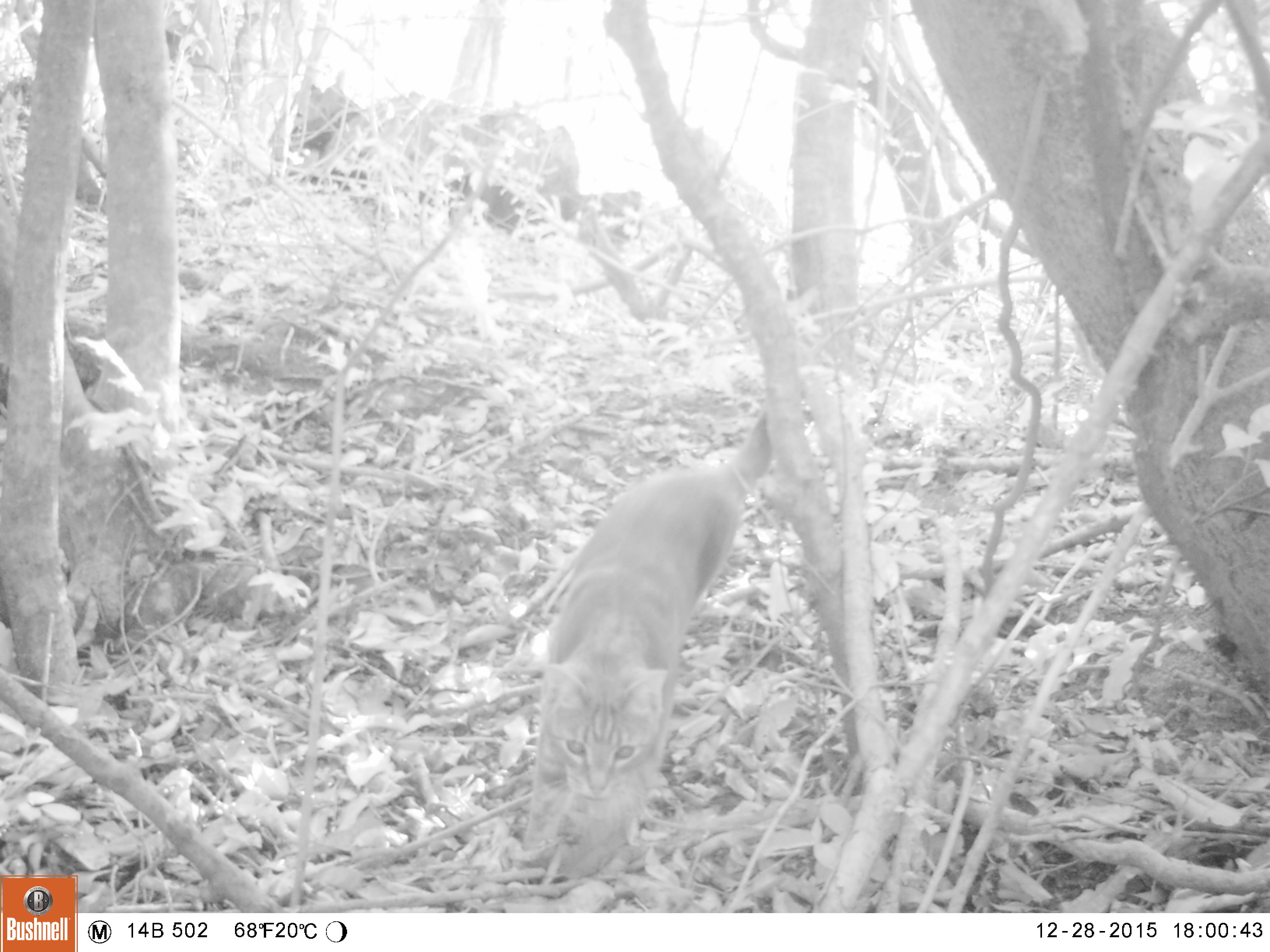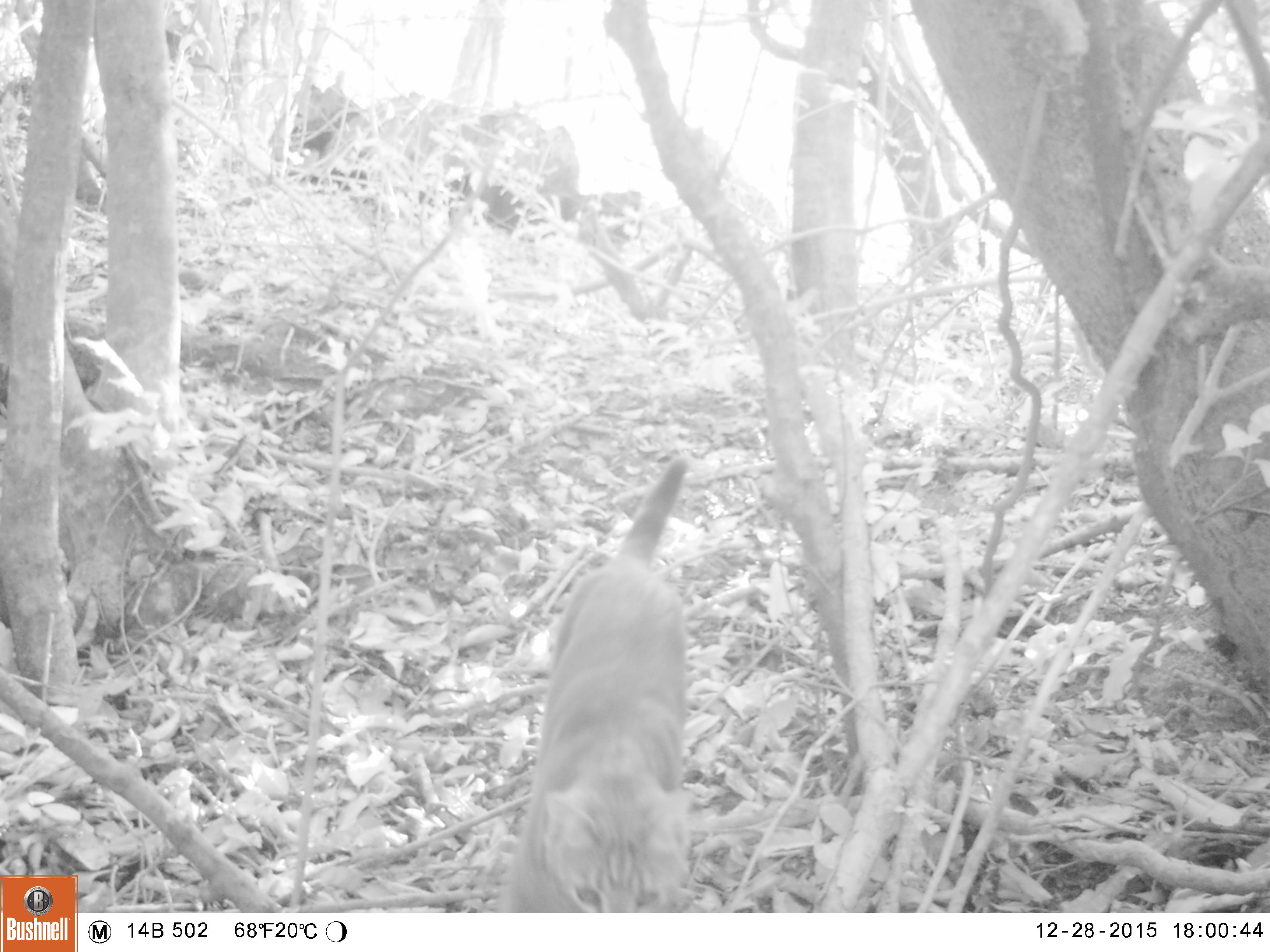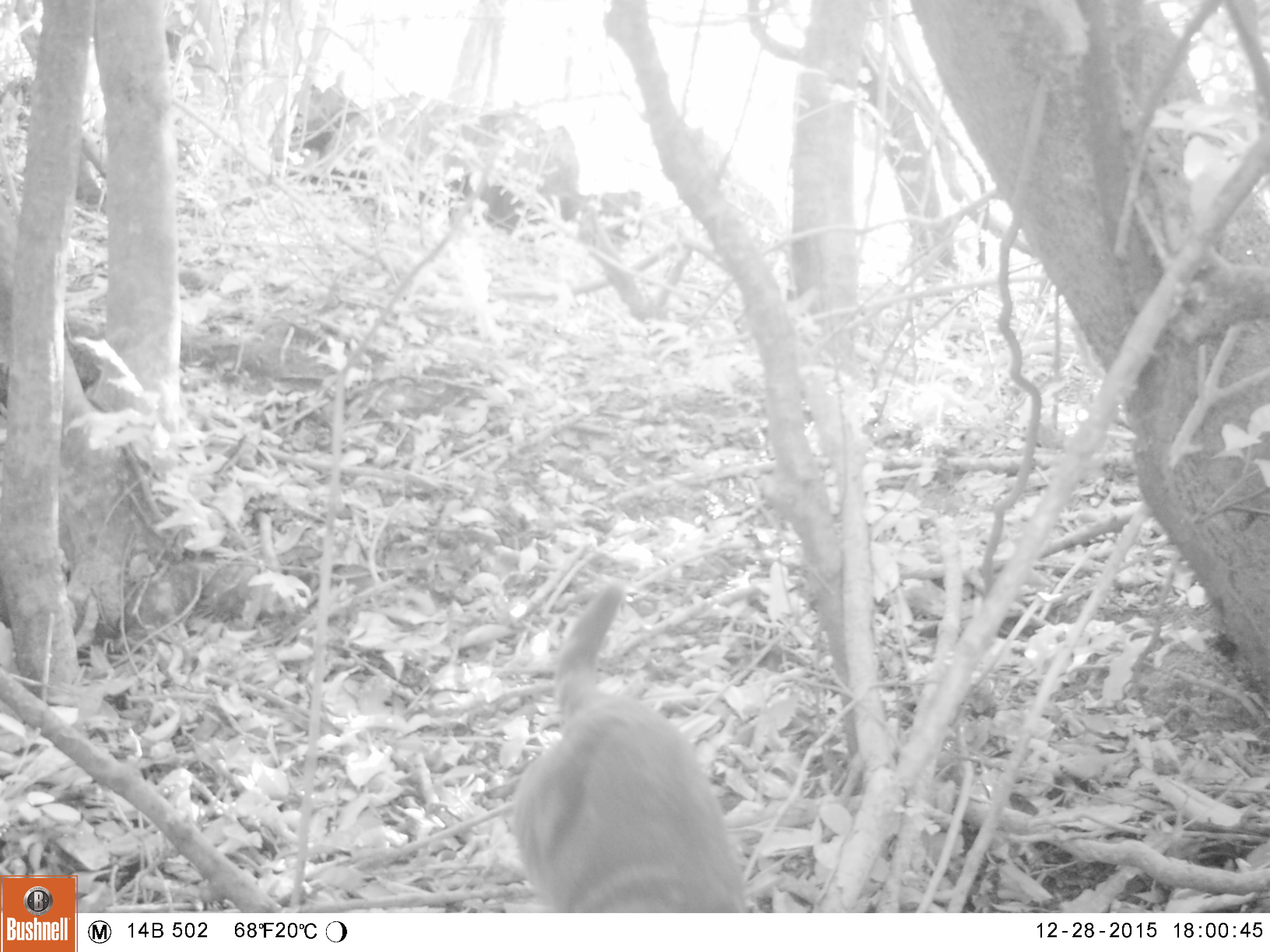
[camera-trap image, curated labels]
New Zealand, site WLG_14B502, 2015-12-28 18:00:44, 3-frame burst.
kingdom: Animalia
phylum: Chordata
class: Mammalia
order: Carnivora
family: Felidae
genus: Felis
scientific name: Felis catus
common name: domestic cat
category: cat